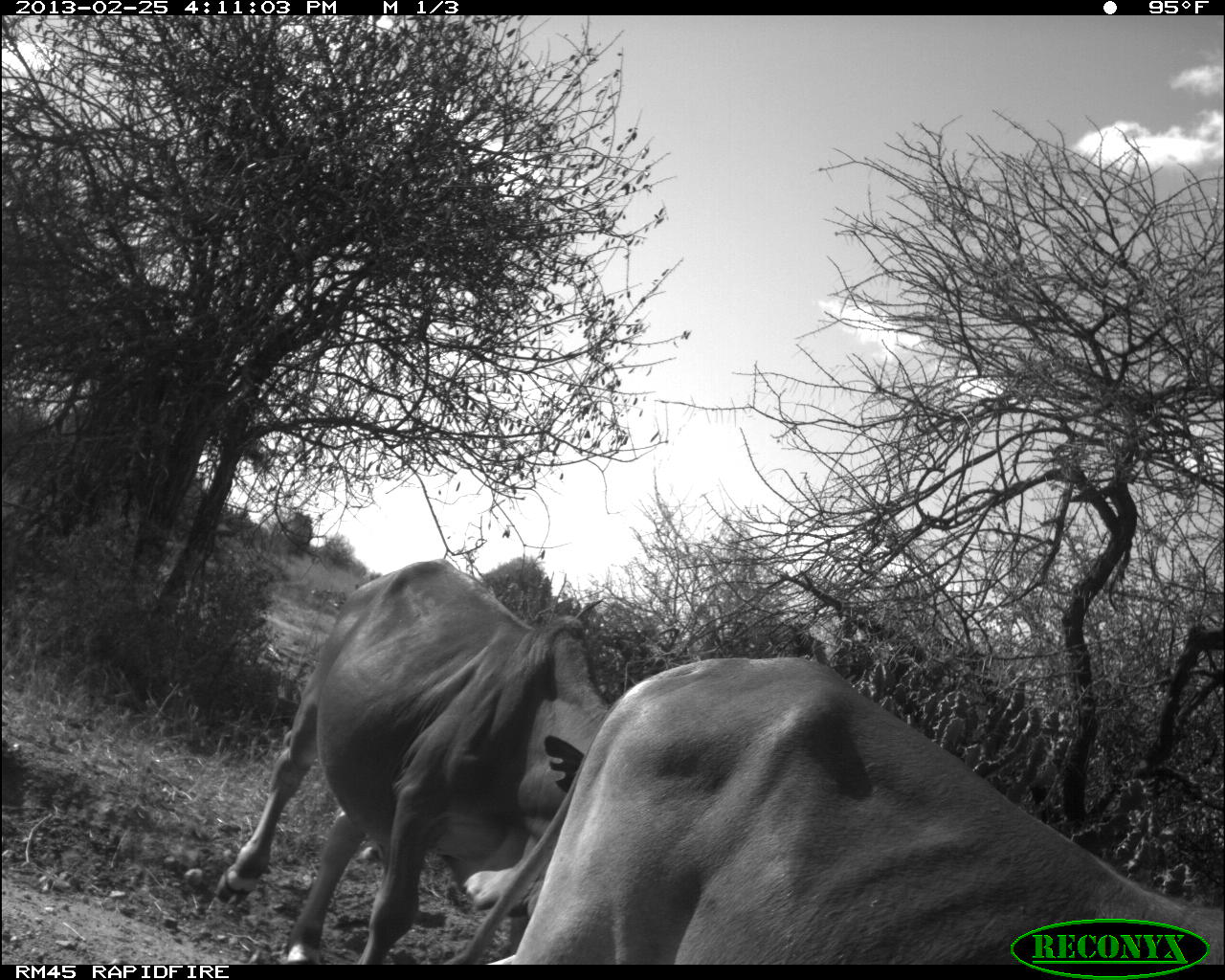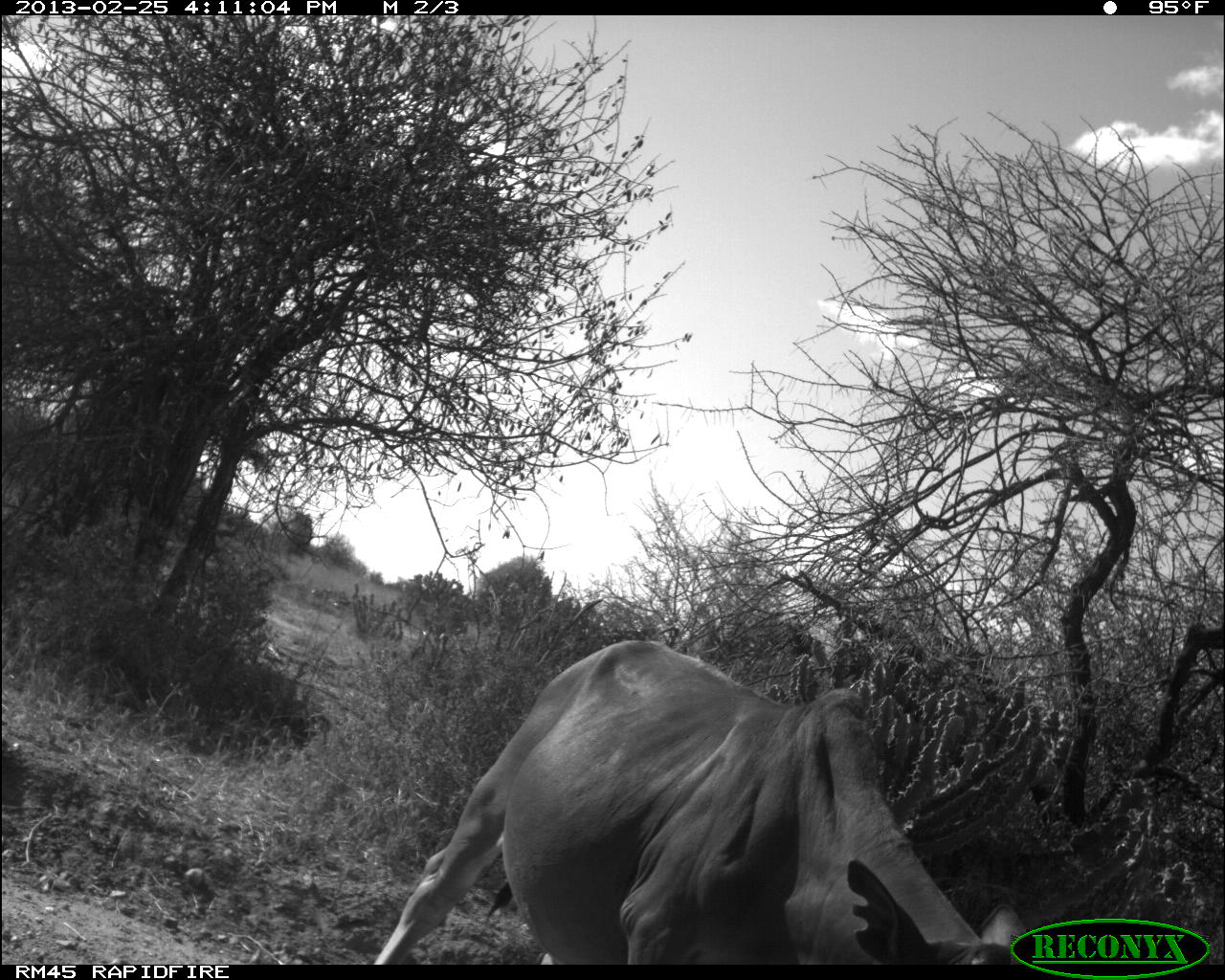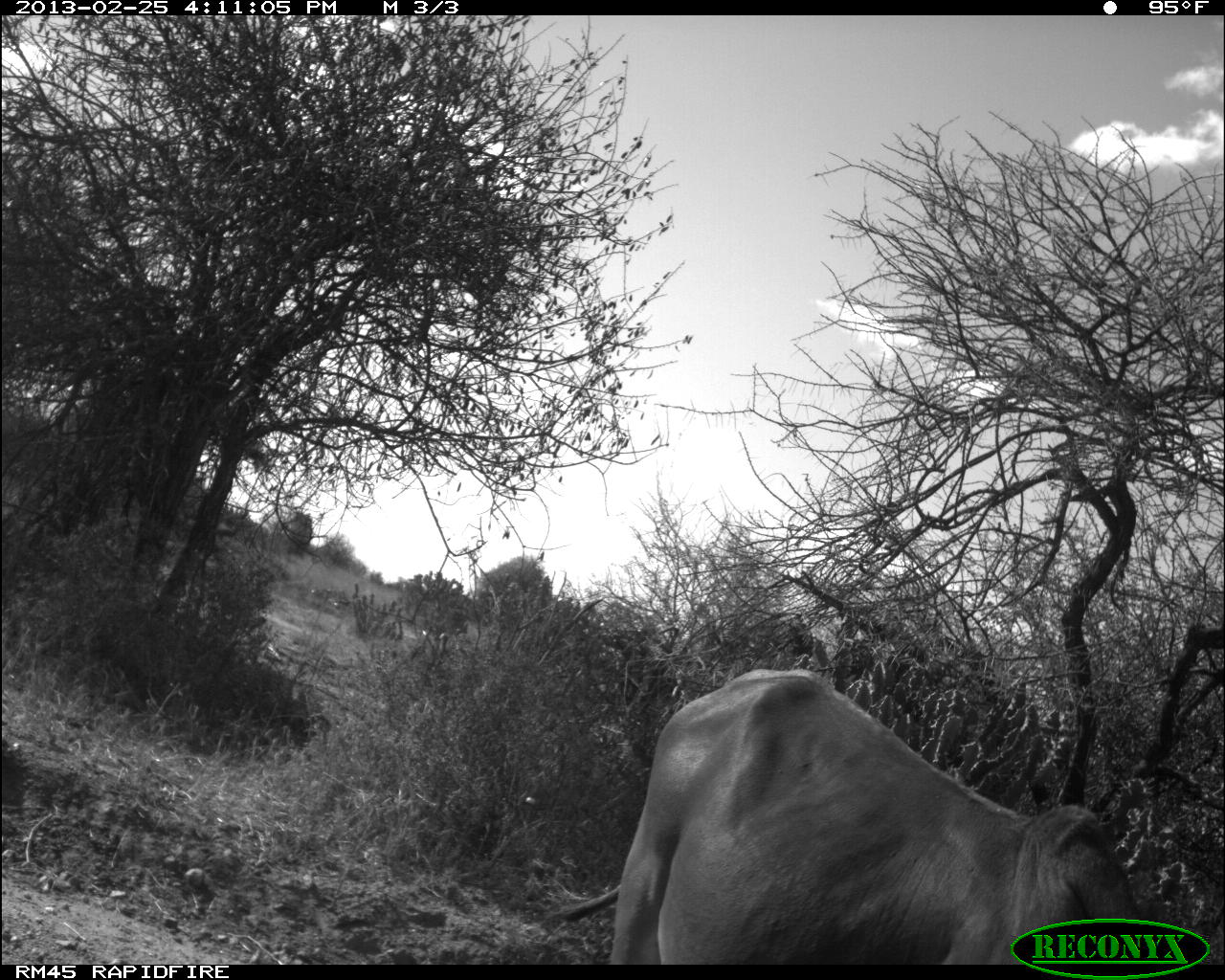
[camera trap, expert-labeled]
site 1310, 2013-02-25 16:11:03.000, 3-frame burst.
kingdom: Animalia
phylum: Chordata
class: Mammalia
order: Artiodactyla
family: Bovidae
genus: Bos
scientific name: Bos taurus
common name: domestic cattle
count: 2